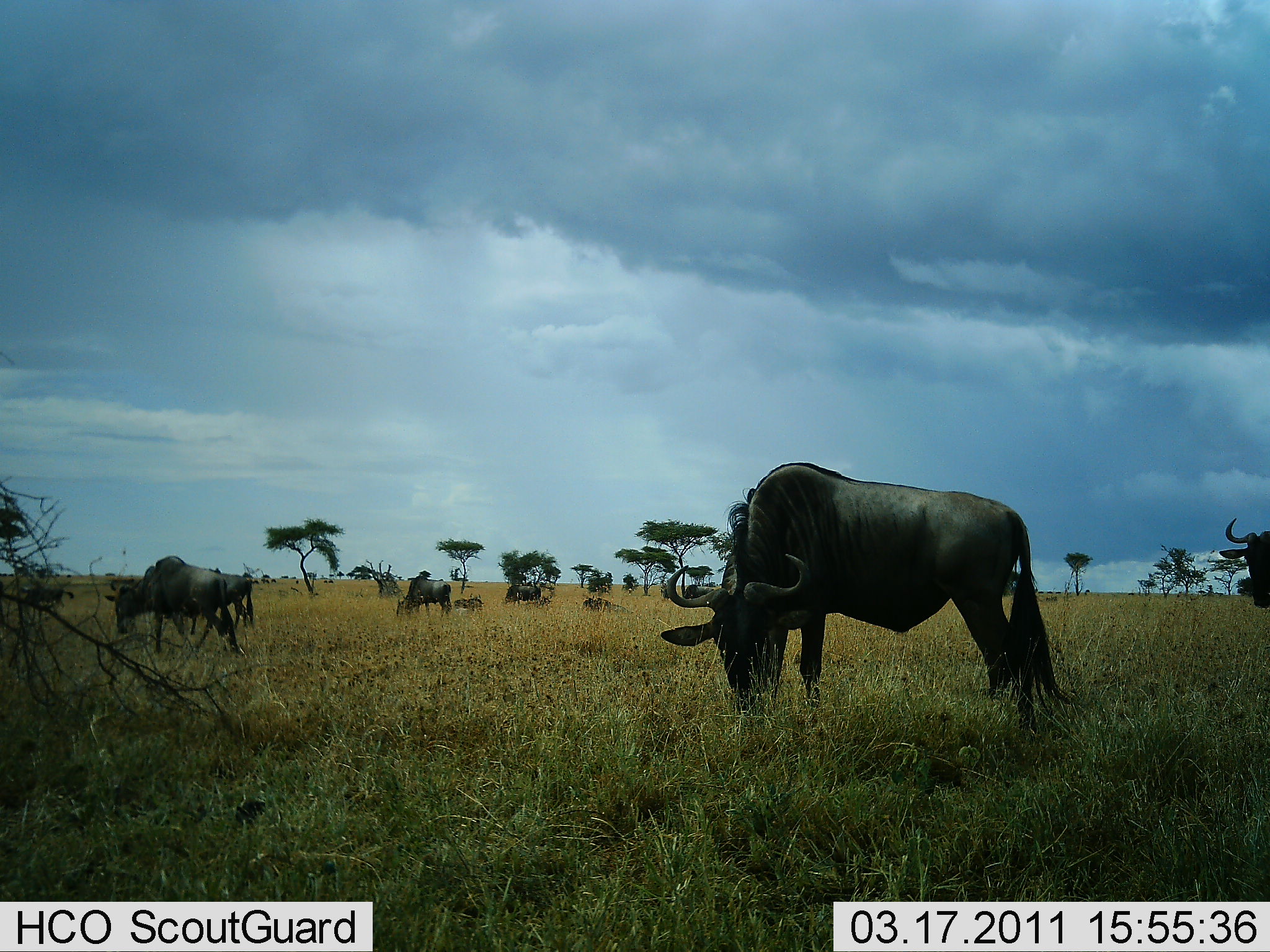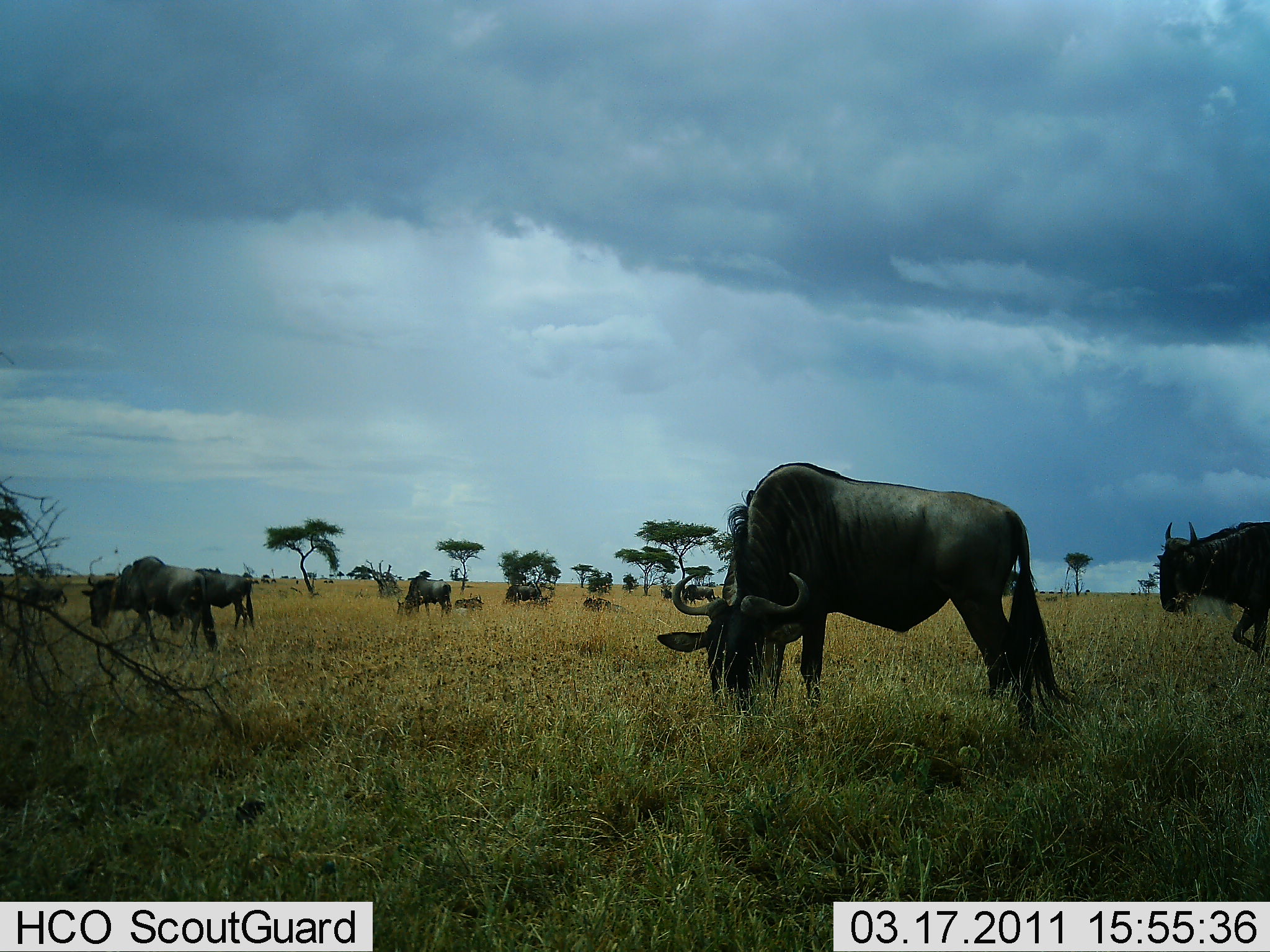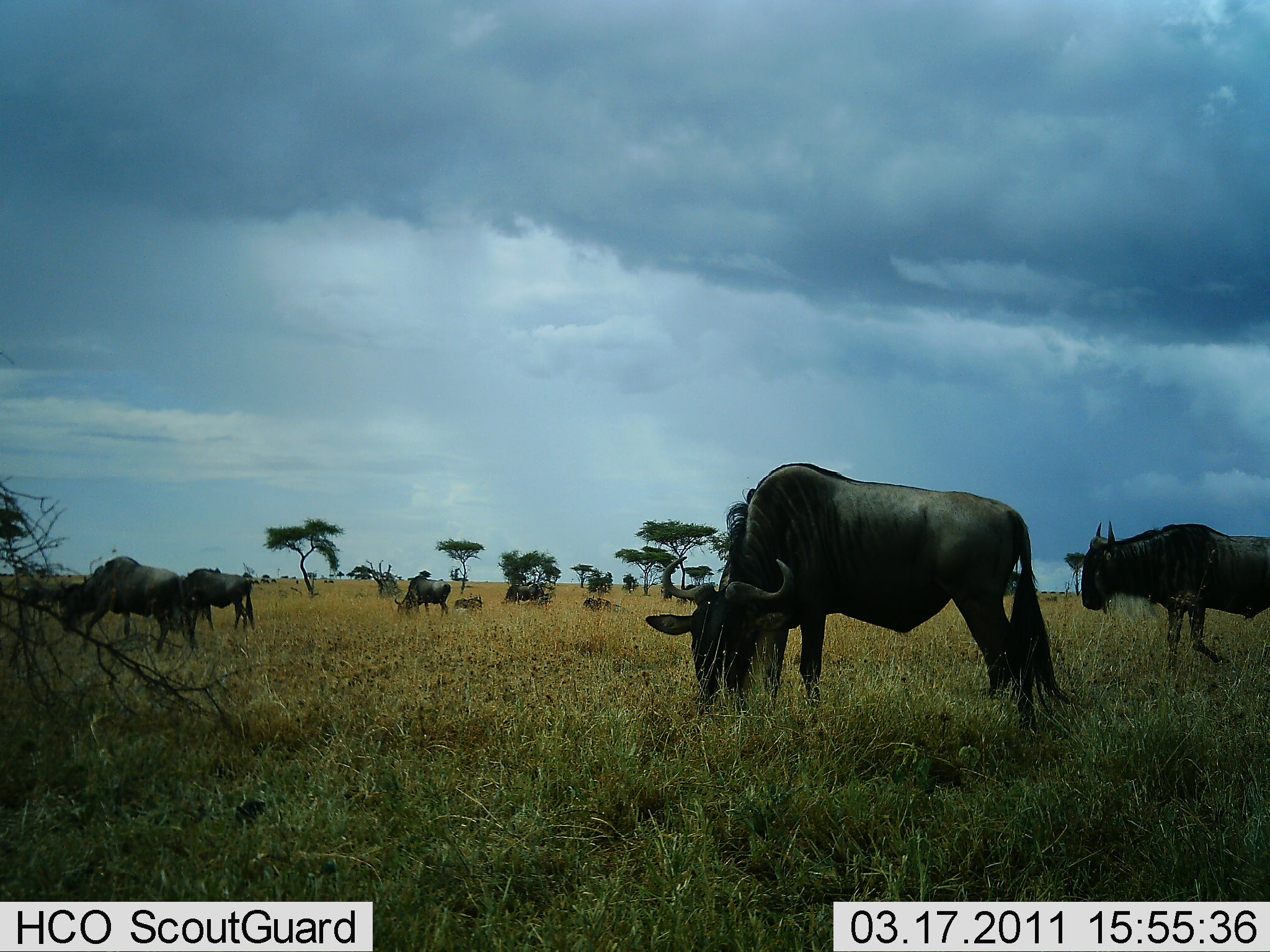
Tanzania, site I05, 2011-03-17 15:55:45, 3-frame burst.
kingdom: Animalia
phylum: Chordata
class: Mammalia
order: Artiodactyla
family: Bovidae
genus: Connochaetes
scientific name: Connochaetes taurinus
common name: blue wildebeest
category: wildebeest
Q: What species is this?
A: Wildebeest (blue wildebeest) (Connochaetes taurinus).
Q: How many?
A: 10.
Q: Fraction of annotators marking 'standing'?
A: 25%.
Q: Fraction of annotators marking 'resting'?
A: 17%.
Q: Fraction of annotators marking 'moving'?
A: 58%.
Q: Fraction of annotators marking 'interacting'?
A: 0%.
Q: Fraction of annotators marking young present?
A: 8%.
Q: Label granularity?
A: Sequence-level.